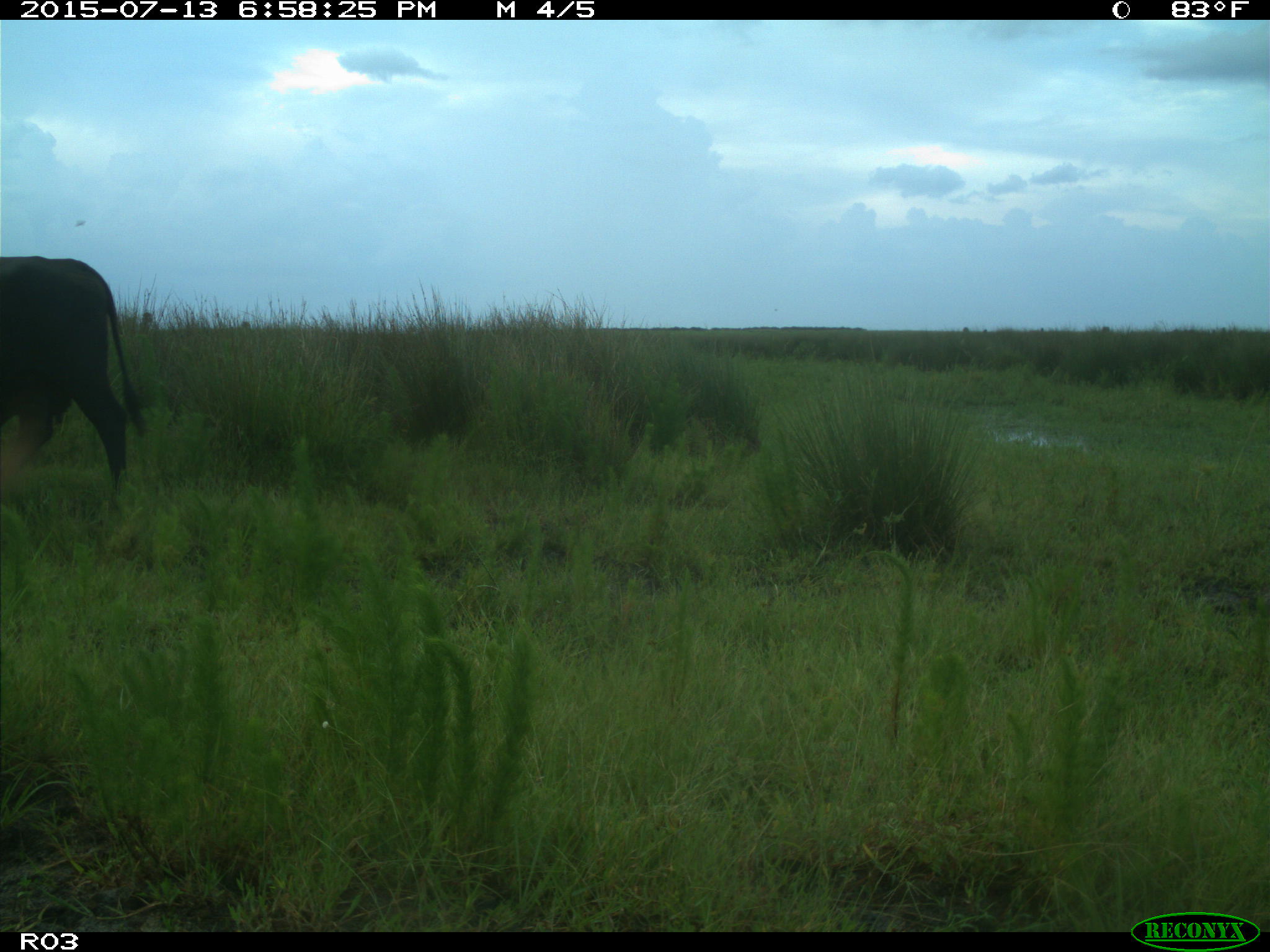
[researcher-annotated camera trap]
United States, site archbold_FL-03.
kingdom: Animalia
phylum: Chordata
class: Mammalia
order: Artiodactyla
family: Bovidae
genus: Bos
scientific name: Bos taurus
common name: domestic cow